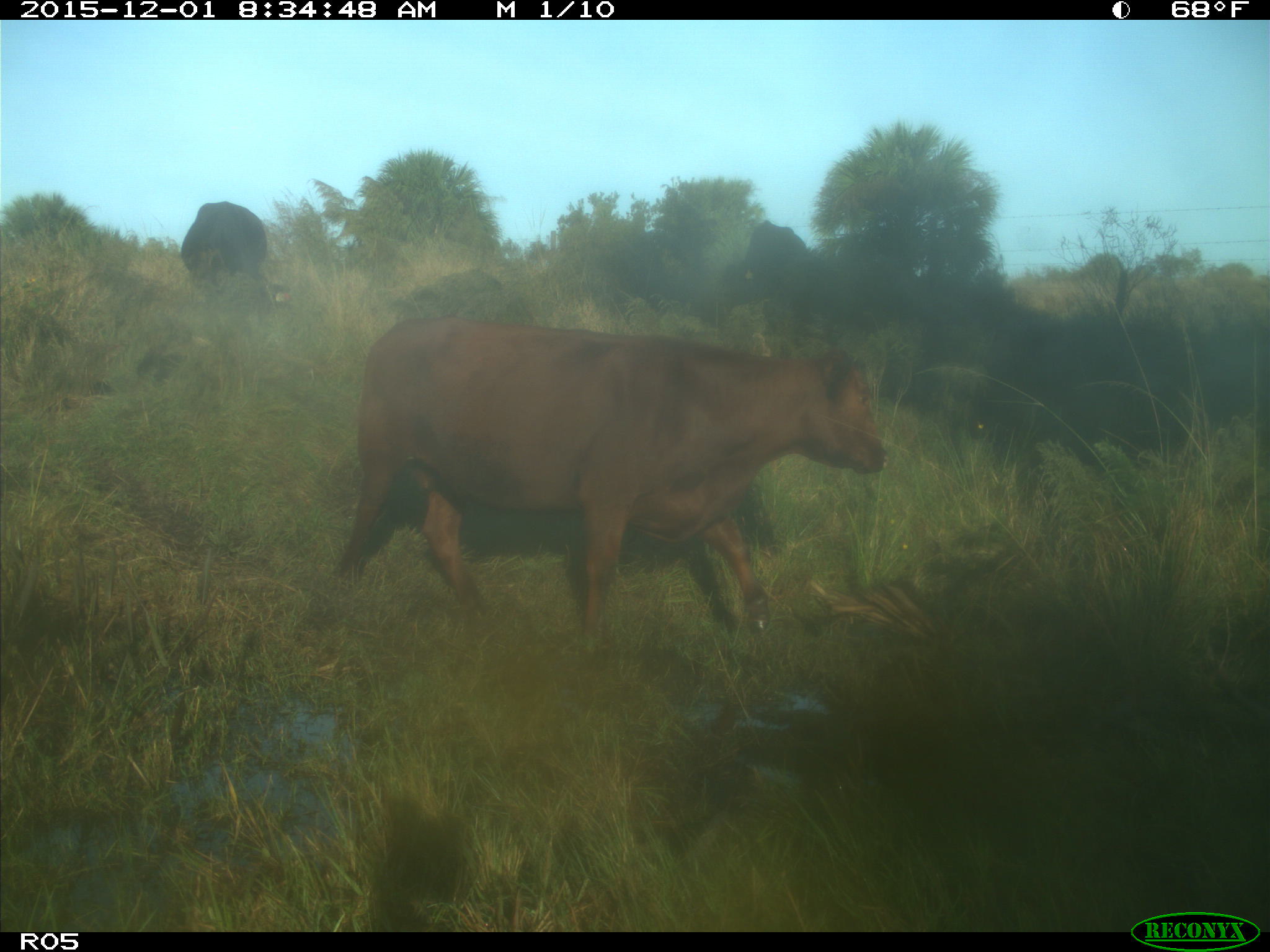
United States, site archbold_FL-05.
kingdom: Animalia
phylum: Chordata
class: Mammalia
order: Artiodactyla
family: Bovidae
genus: Bos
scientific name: Bos taurus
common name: domestic cow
Bos taurus (domestic cow).